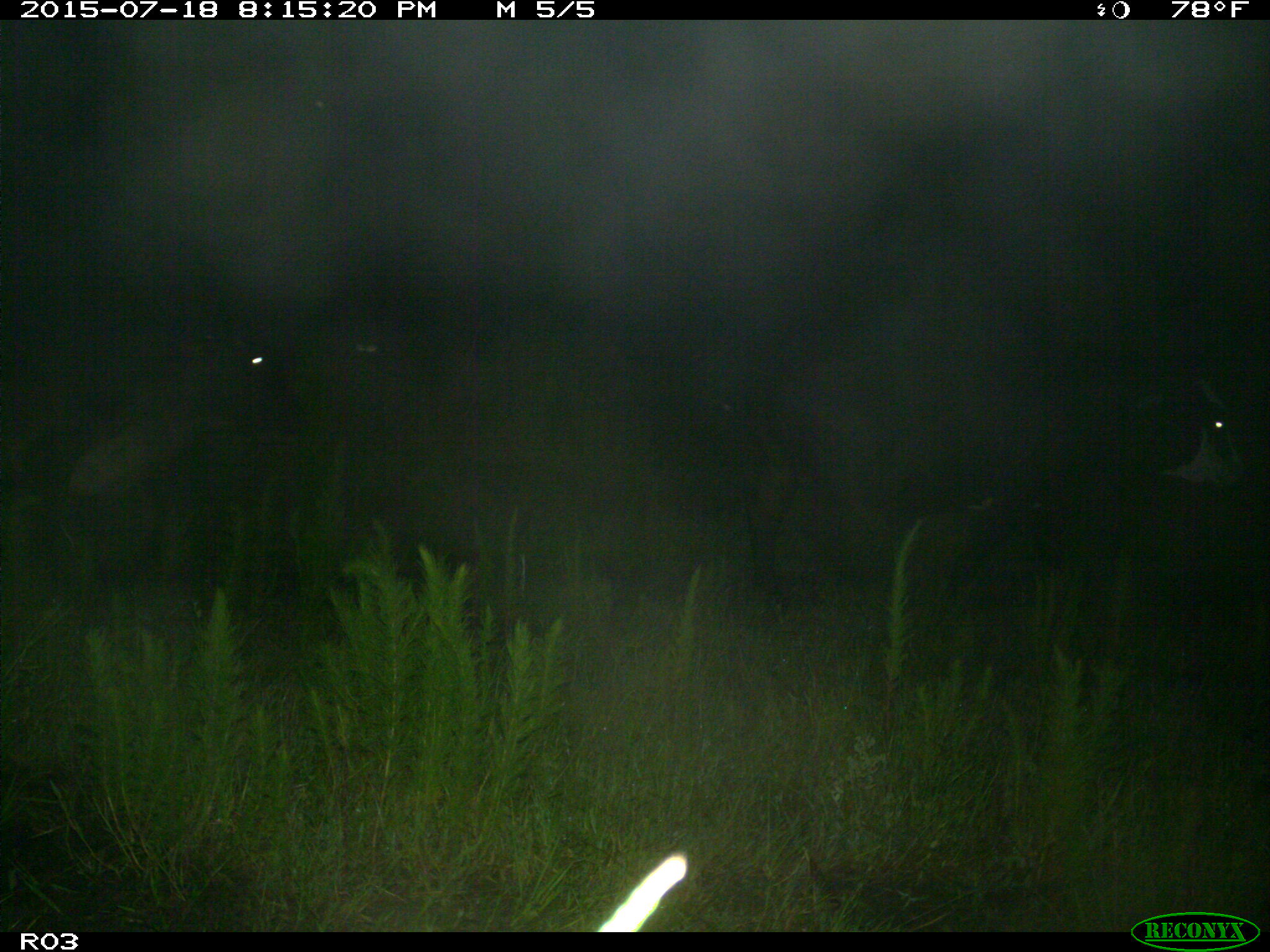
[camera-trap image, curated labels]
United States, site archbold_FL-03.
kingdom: Animalia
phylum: Chordata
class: Mammalia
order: Artiodactyla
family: Bovidae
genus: Bos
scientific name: Bos taurus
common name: domestic cow